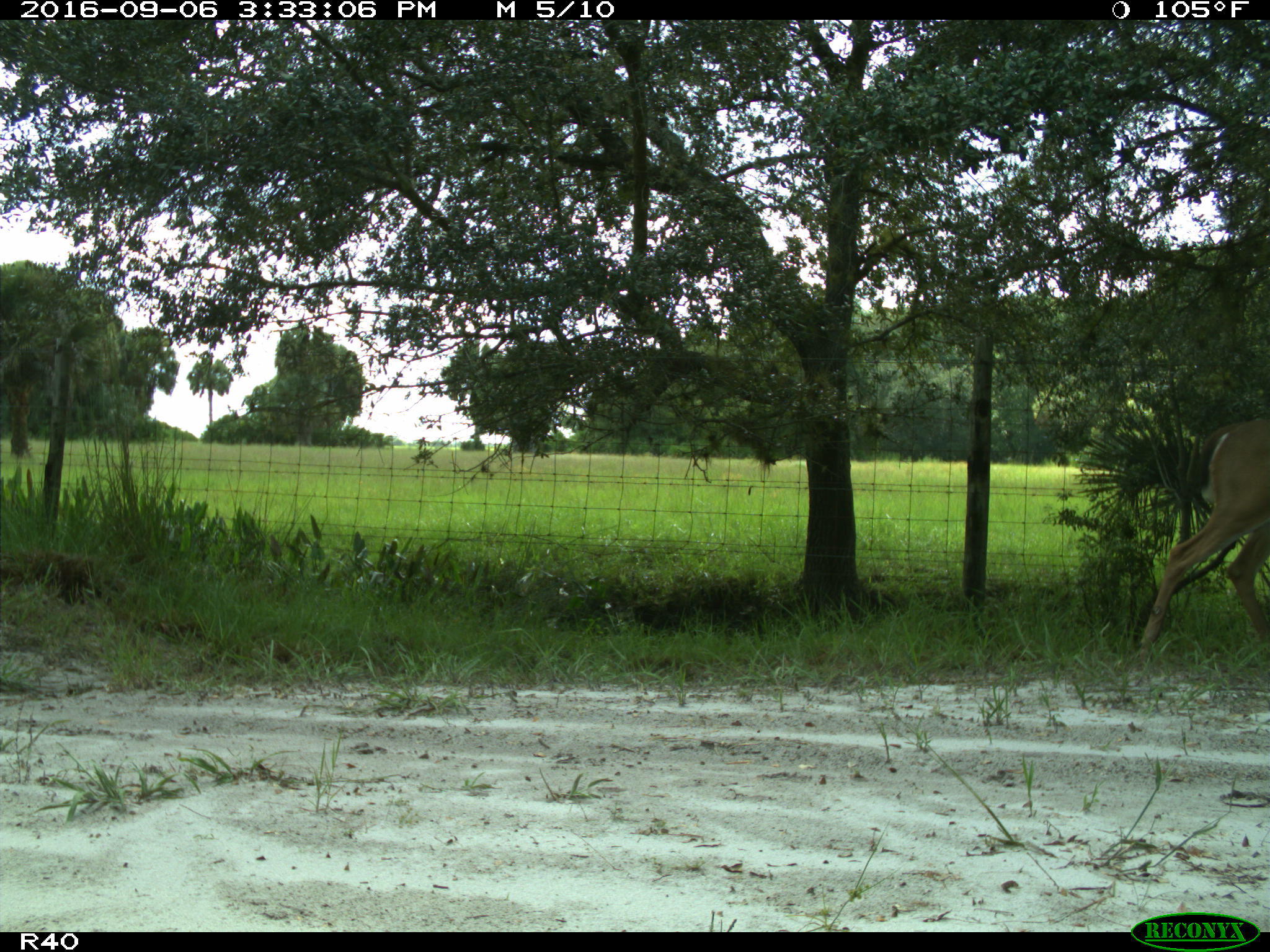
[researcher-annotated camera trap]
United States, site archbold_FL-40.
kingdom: Animalia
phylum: Chordata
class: Mammalia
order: Artiodactyla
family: Cervidae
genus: Odocoileus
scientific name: Odocoileus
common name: deer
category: unidentified deer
Unidentified deer (deer) (Odocoileus).